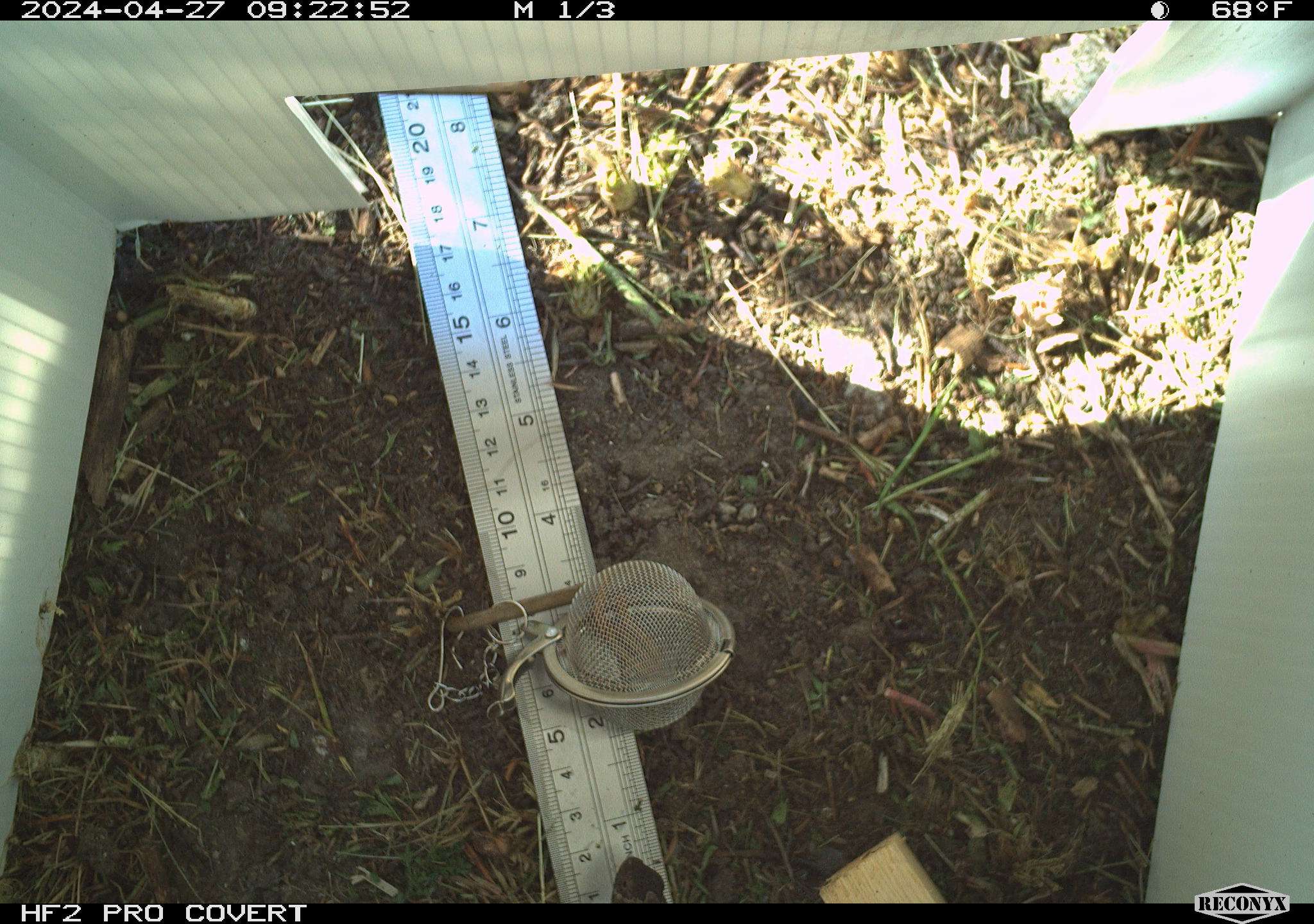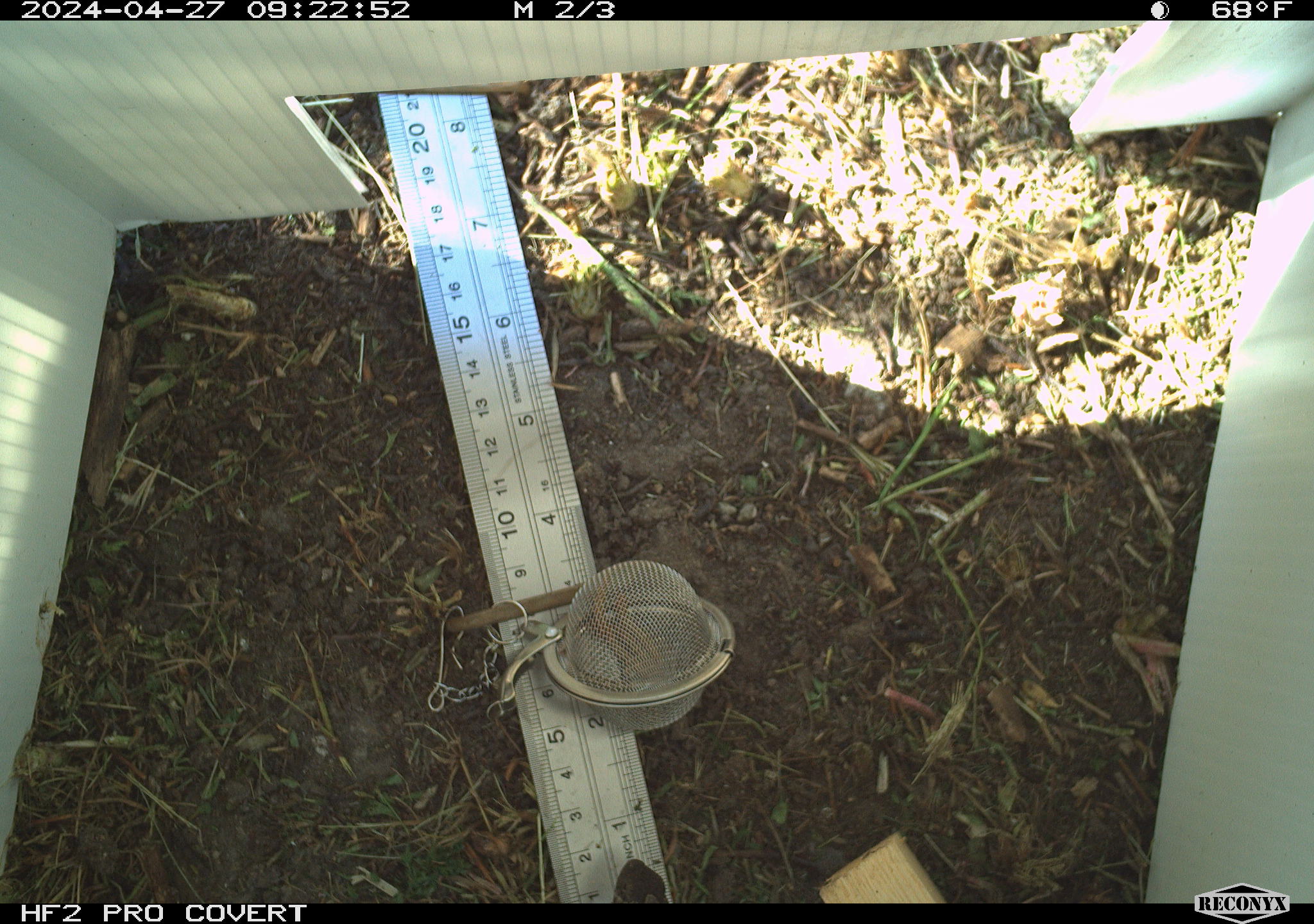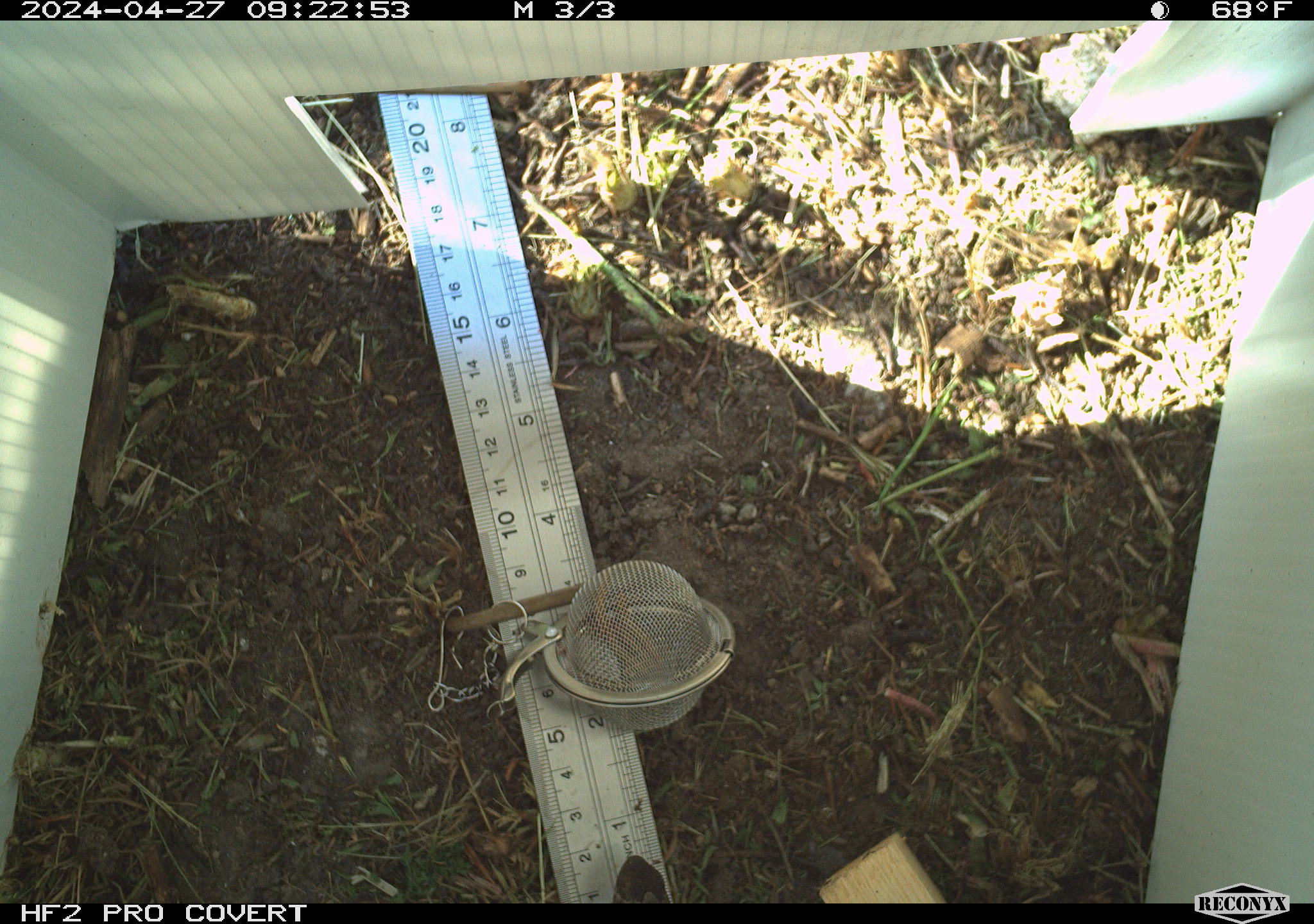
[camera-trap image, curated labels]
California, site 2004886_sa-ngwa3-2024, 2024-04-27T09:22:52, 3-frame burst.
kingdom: Animalia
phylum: Chordata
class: Reptilia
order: Squamata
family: Phrynosomatidae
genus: Sceloporus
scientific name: Sceloporus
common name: spiny lizards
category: sceloporus species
Sceloporus species (spiny lizards) (Sceloporus).